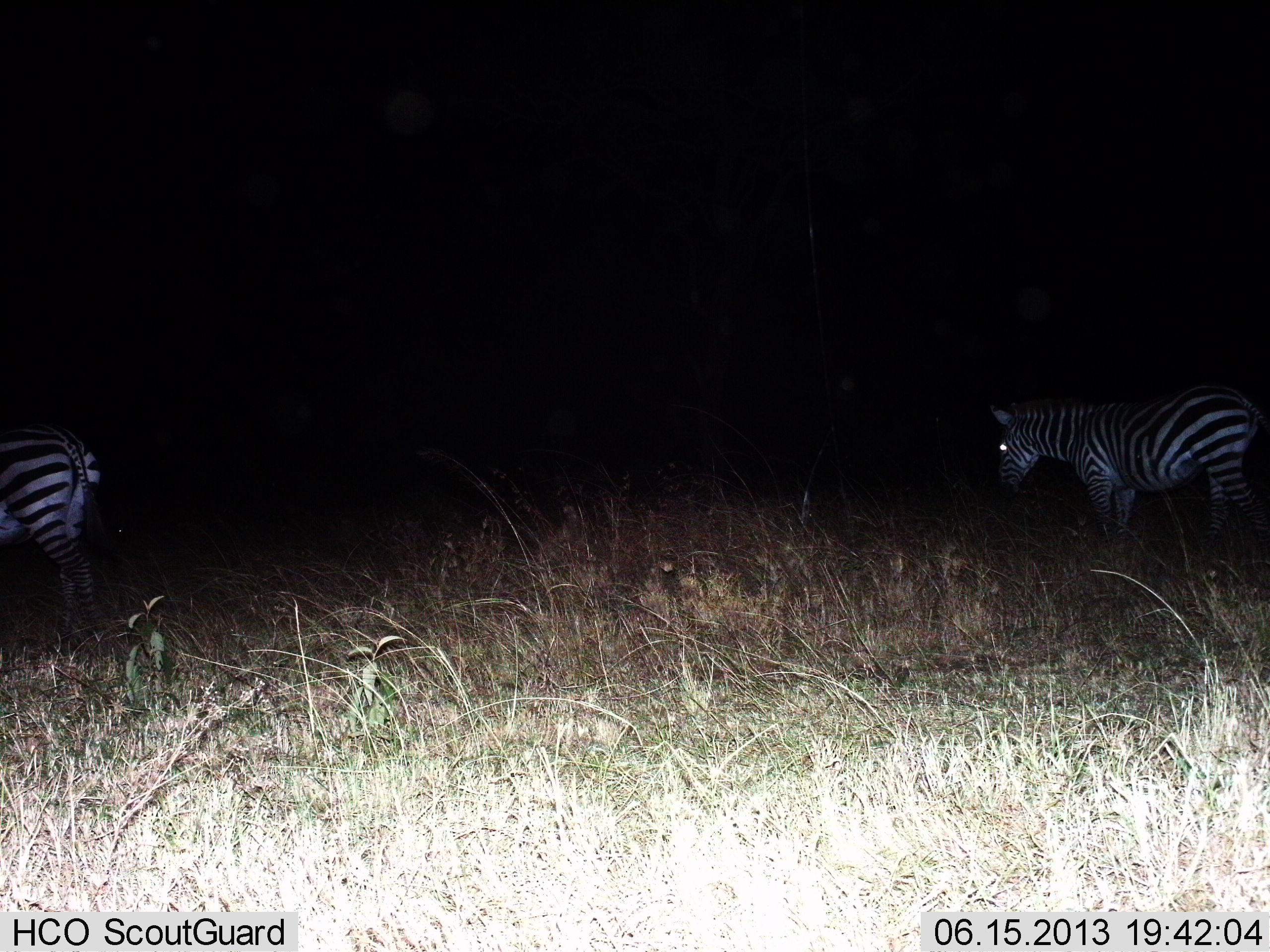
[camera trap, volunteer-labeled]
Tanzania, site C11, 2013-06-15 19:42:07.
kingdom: Animalia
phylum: Chordata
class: Mammalia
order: Perissodactyla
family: Equidae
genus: Equus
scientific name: Equus quagga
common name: plains zebra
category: zebra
Zebra (plains zebra) (Equus quagga), count 2. Behavior (volunteer vote fractions): standing 77%, resting 0%, moving 23%, interacting 0%. Young present (vote fraction): 0%. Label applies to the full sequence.